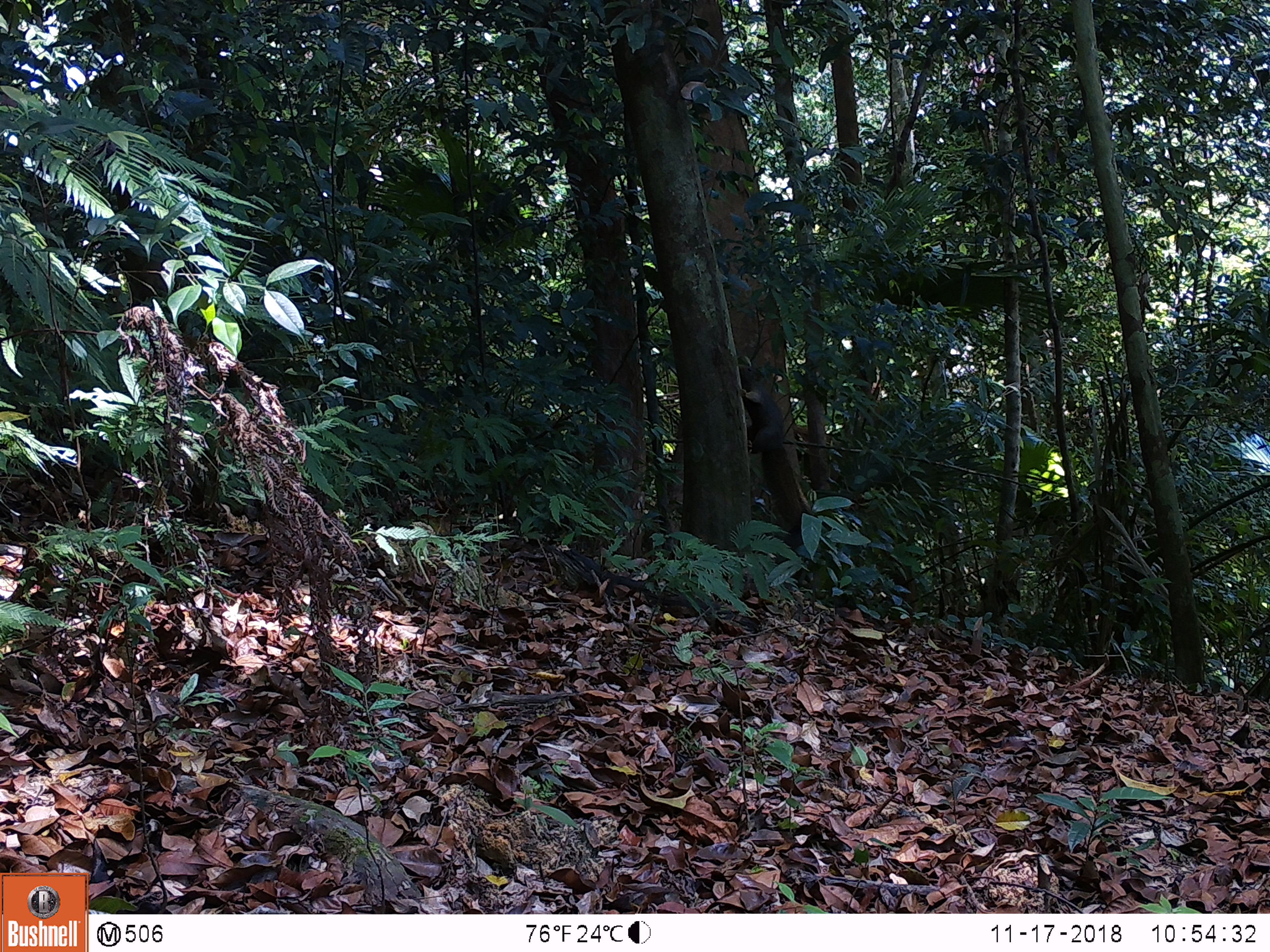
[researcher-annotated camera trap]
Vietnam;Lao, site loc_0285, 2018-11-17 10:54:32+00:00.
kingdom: Animalia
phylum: Chordata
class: Mammalia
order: Rodentia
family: Sciuridae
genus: Callosciurus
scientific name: Callosciurus erythraeus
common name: pallas's squirrel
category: pallass squirrel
Pallass squirrel (pallas's squirrel) (Callosciurus erythraeus). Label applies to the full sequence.